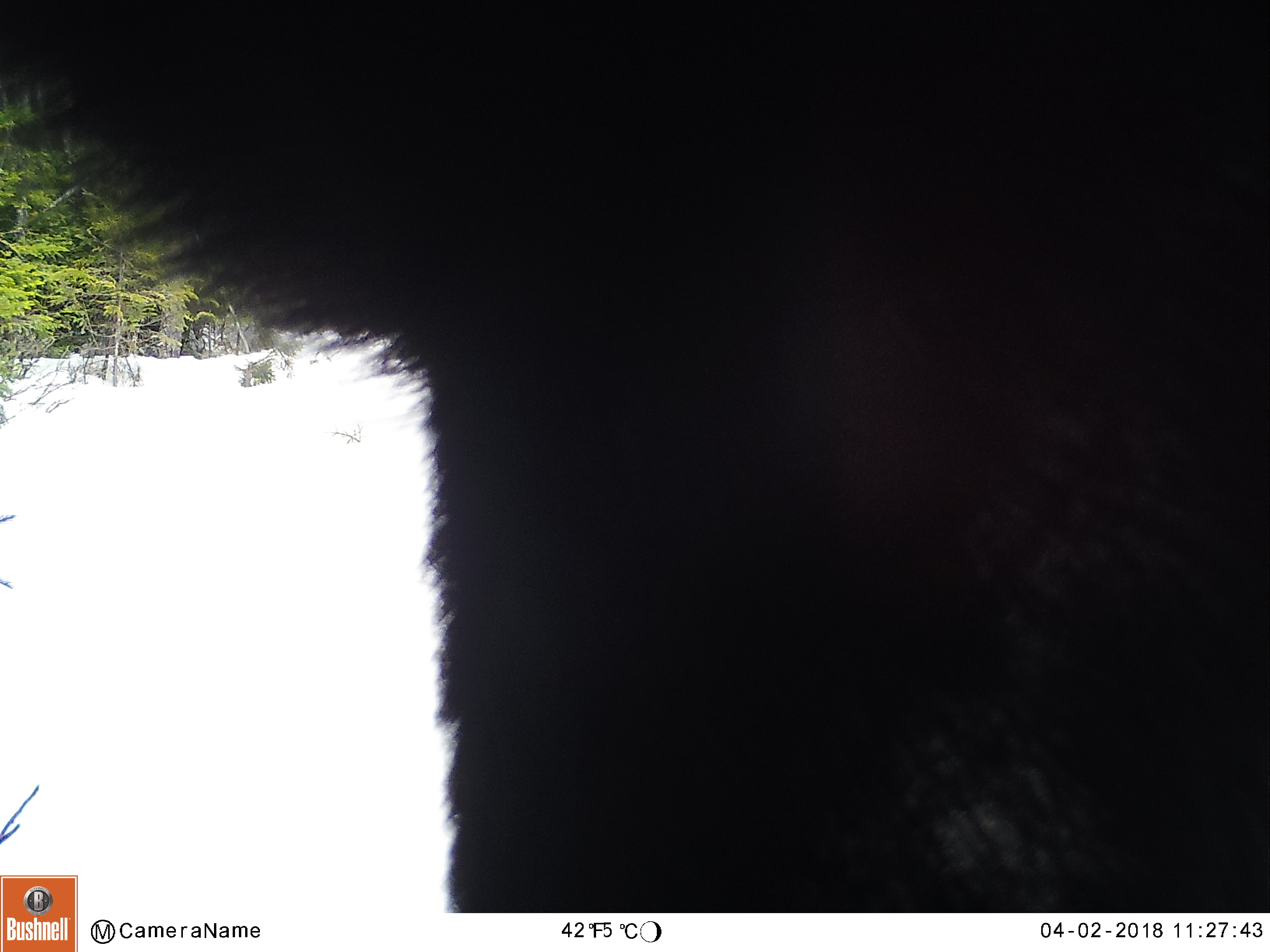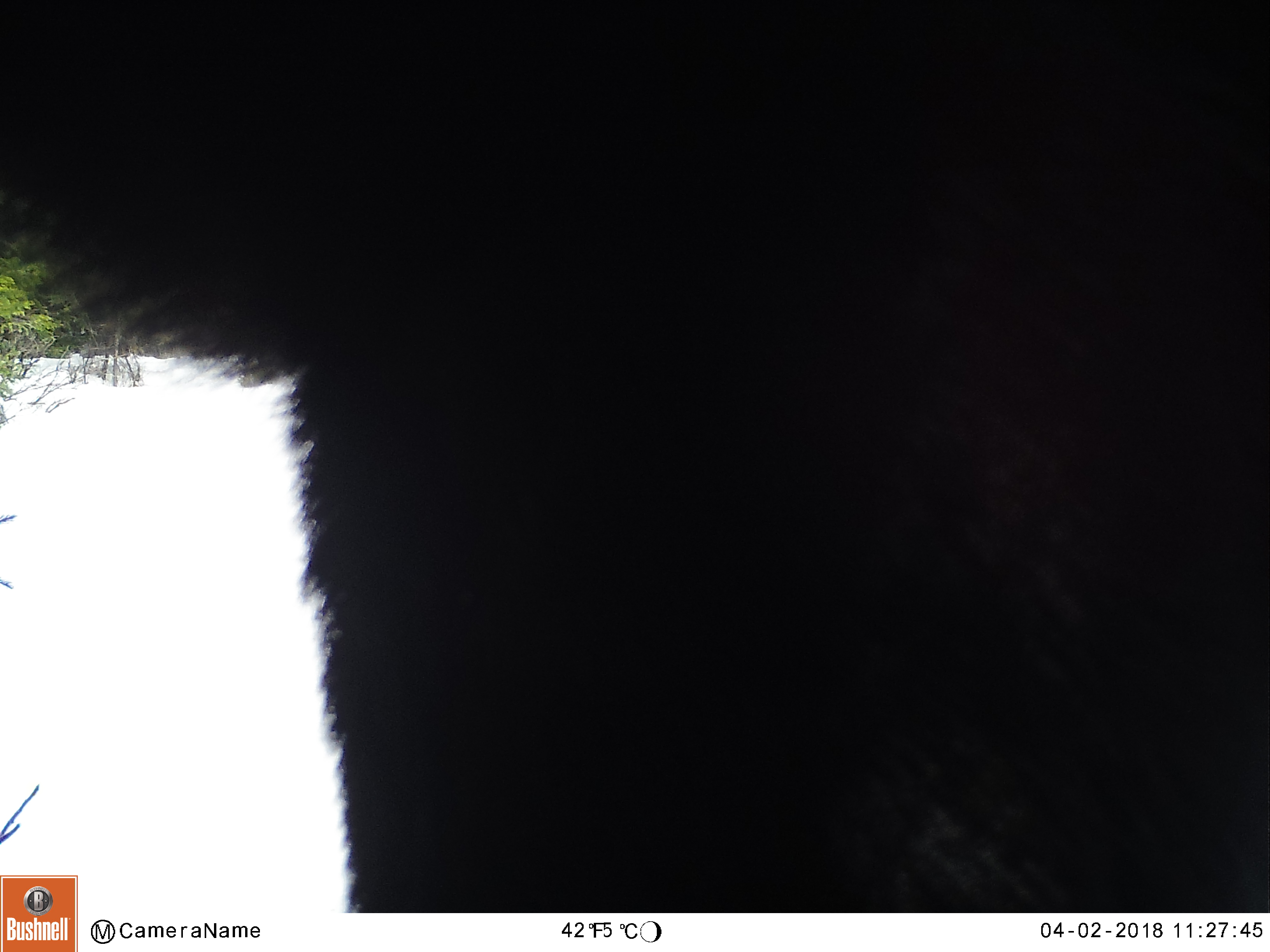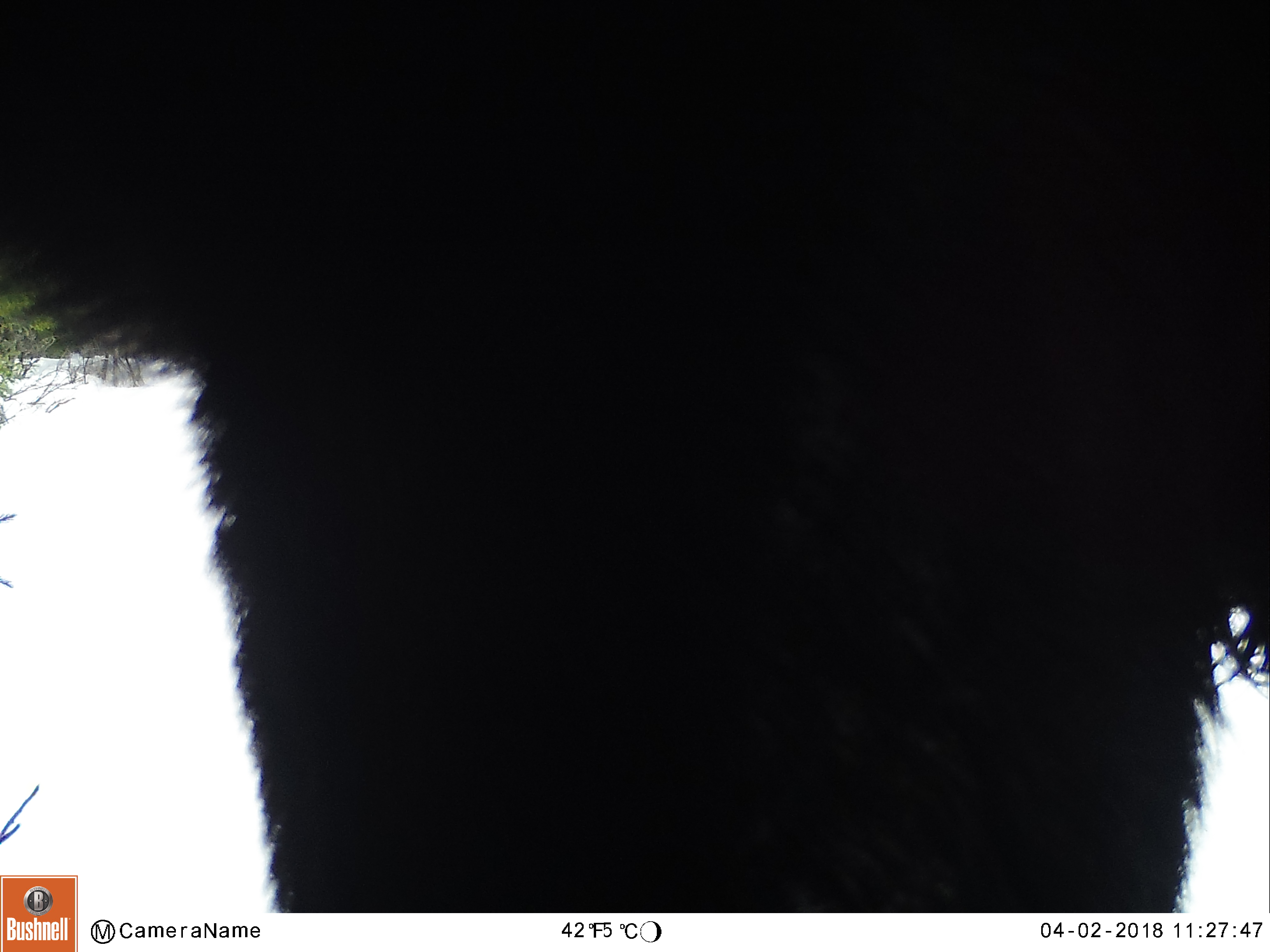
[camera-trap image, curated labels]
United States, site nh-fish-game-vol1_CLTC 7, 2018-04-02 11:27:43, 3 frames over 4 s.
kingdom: Animalia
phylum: Chordata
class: Mammalia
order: Artiodactyla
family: Cervidae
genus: Alces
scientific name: Alces alces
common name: moose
Moose (Alces alces).